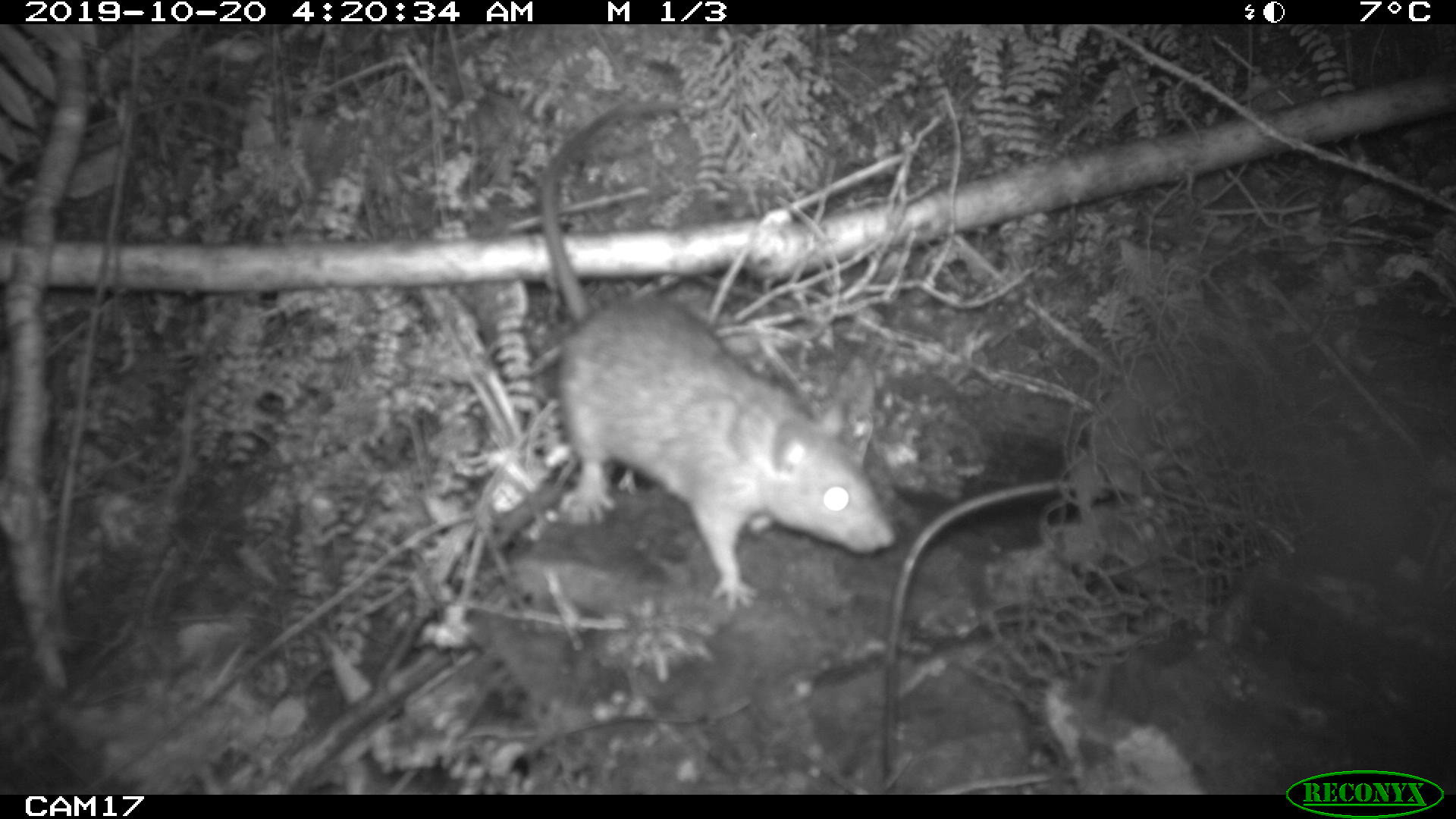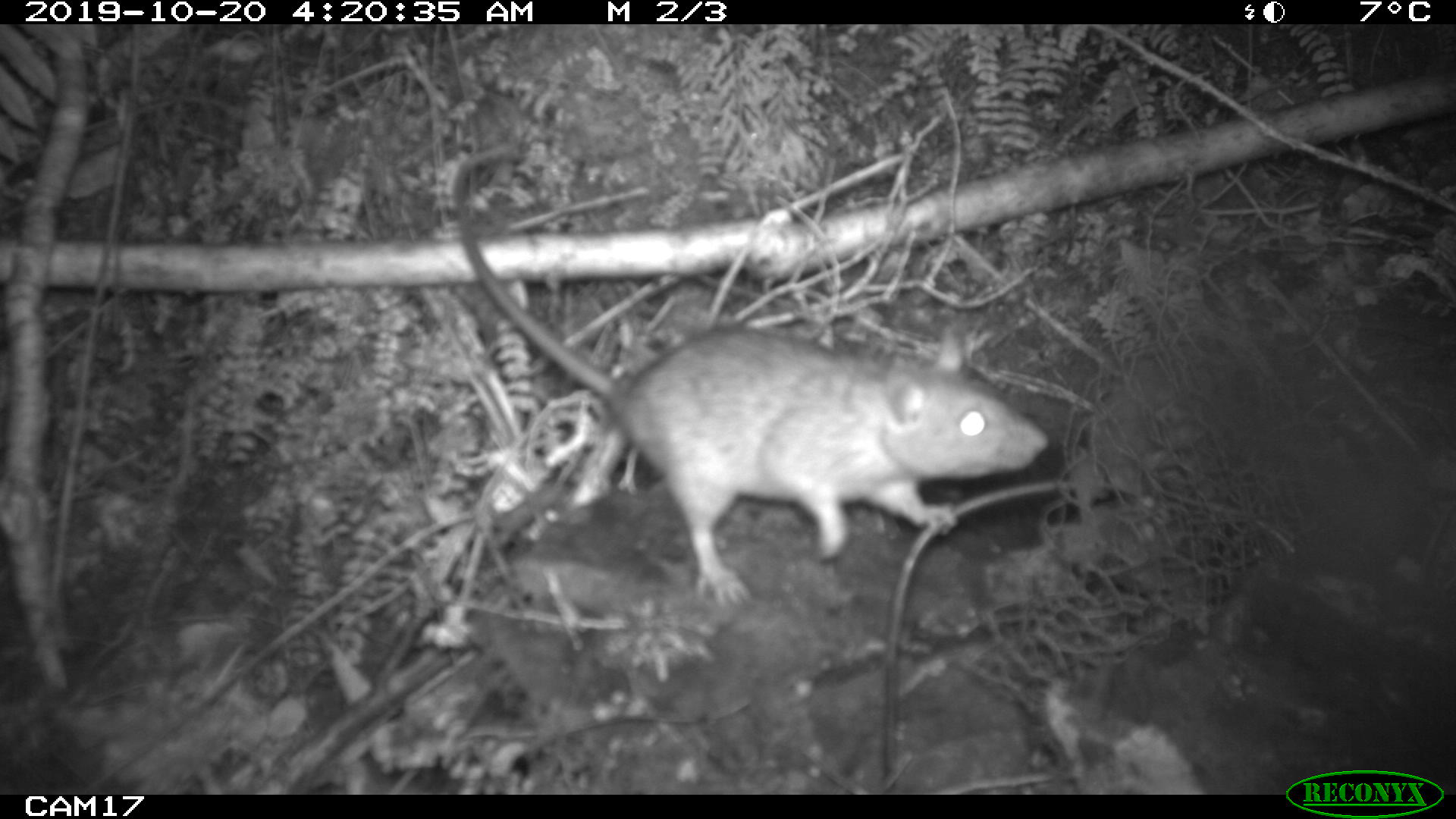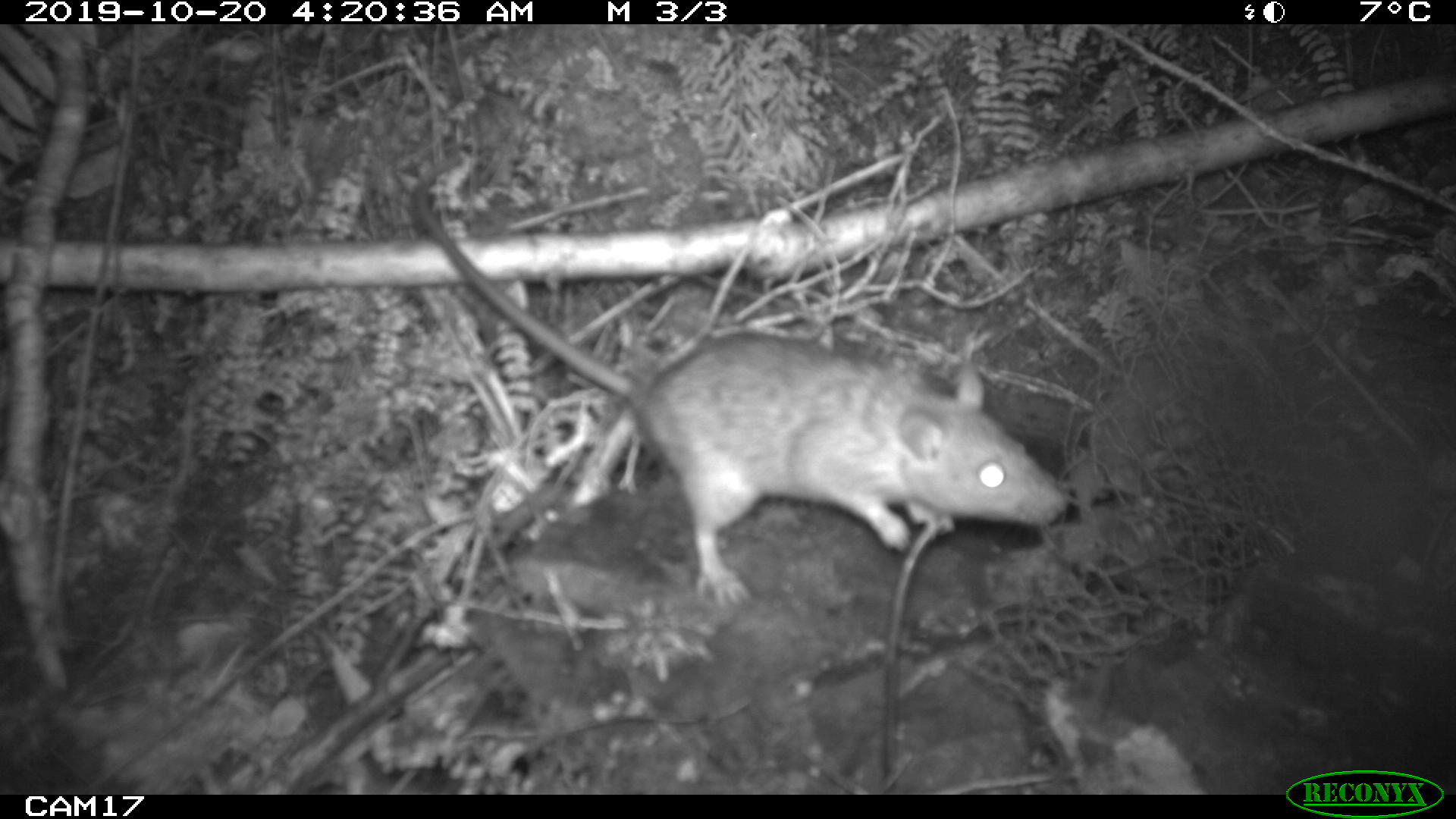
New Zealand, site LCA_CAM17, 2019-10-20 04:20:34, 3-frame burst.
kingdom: Animalia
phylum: Chordata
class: Mammalia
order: Rodentia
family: Muridae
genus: Rattus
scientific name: Rattus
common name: rat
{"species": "rat (Rattus)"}